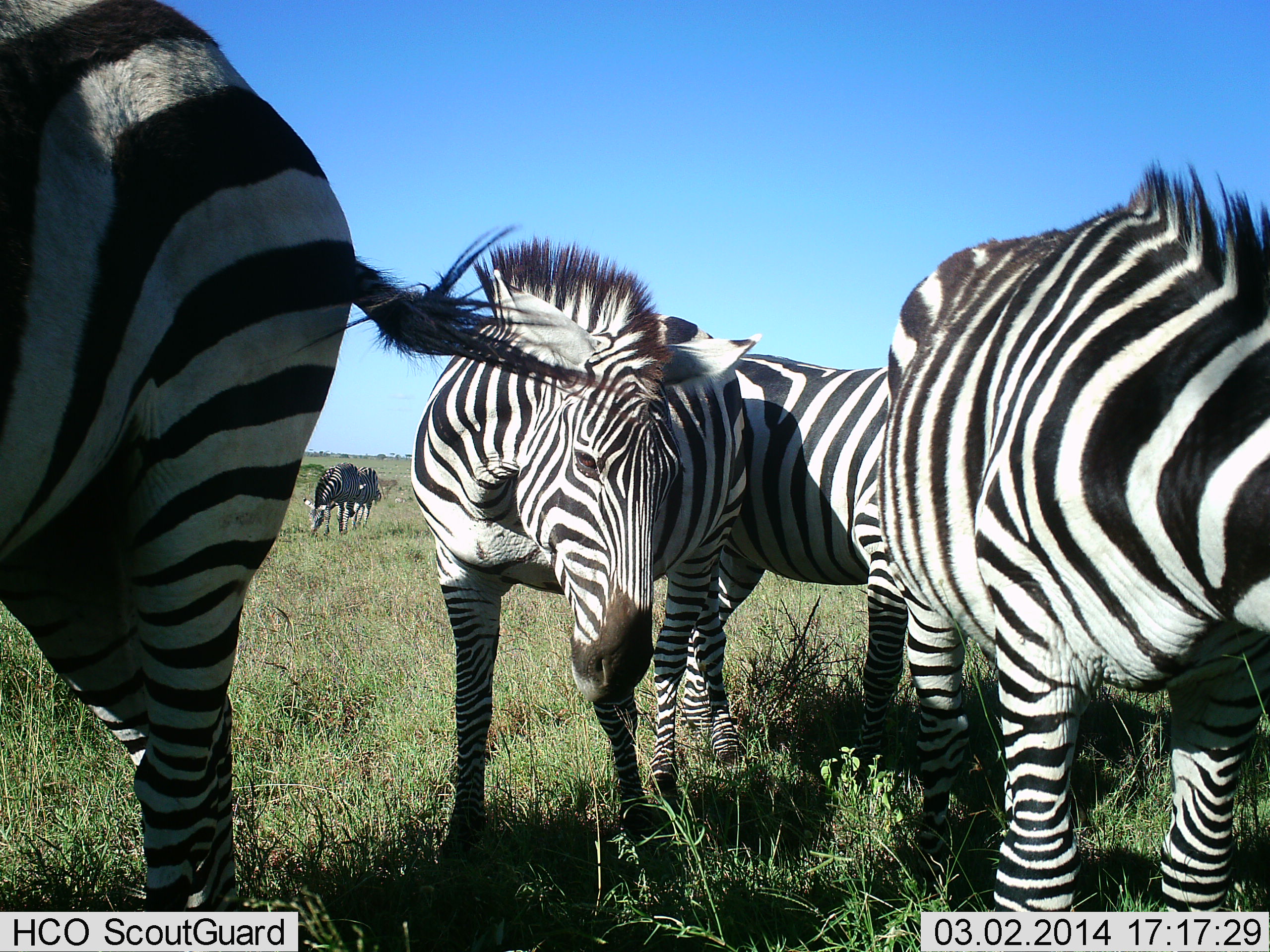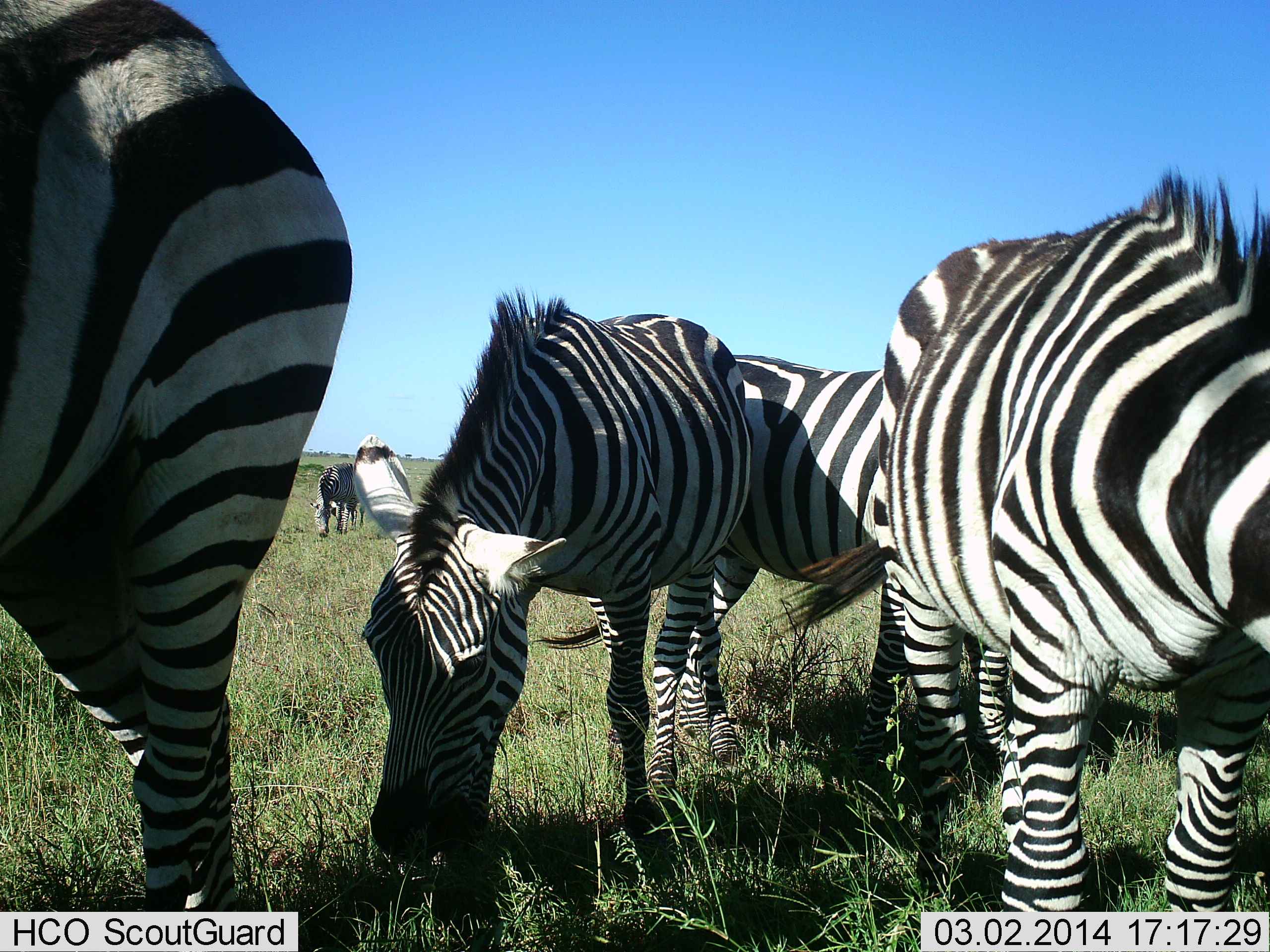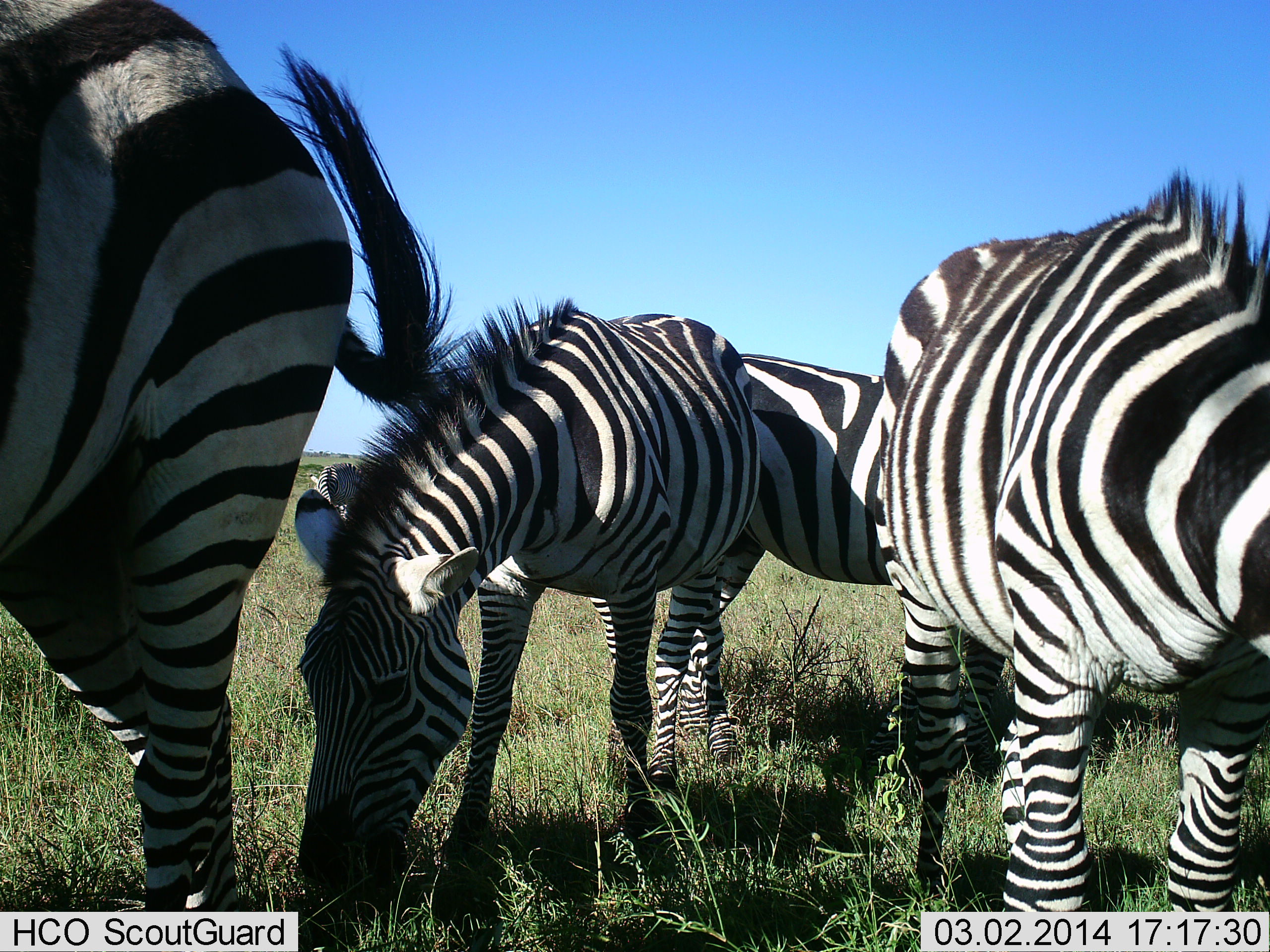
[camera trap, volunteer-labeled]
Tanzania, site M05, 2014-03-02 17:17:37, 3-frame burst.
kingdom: Animalia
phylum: Chordata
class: Mammalia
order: Perissodactyla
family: Equidae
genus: Equus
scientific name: Equus quagga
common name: plains zebra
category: zebra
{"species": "zebra (plains zebra) (Equus quagga)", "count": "5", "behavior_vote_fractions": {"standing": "10%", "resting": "0%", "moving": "10%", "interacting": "0%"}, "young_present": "0%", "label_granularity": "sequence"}